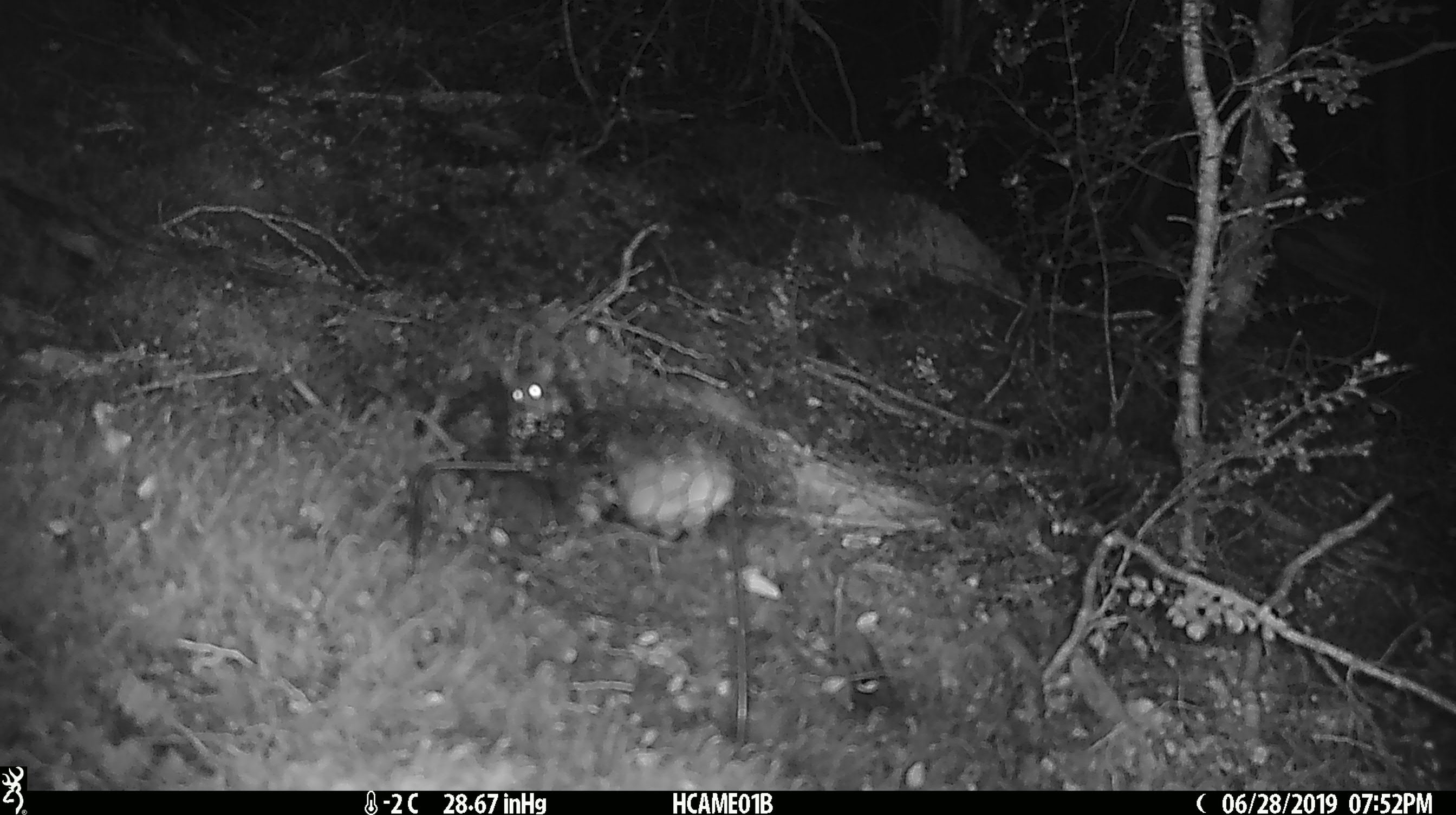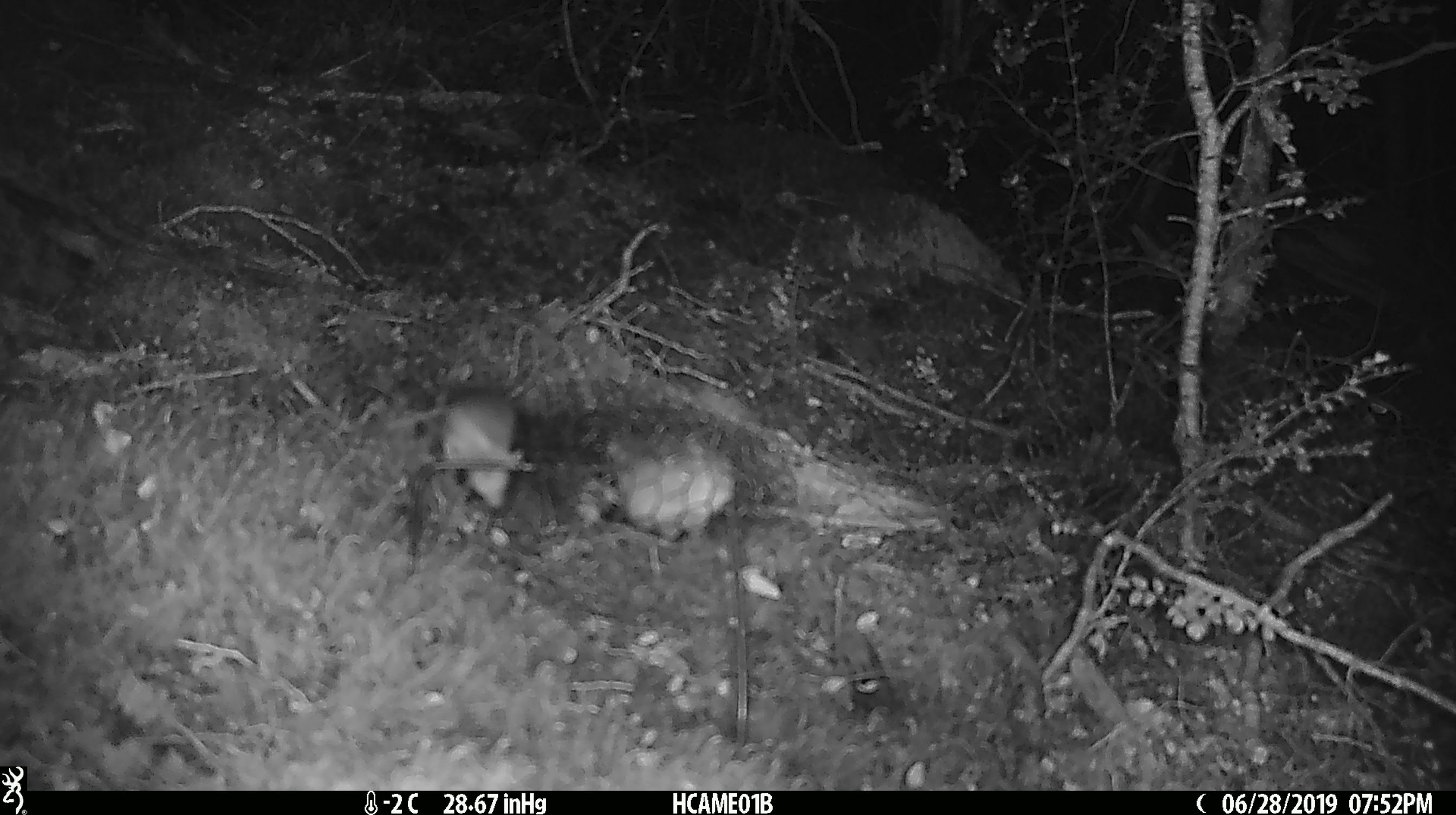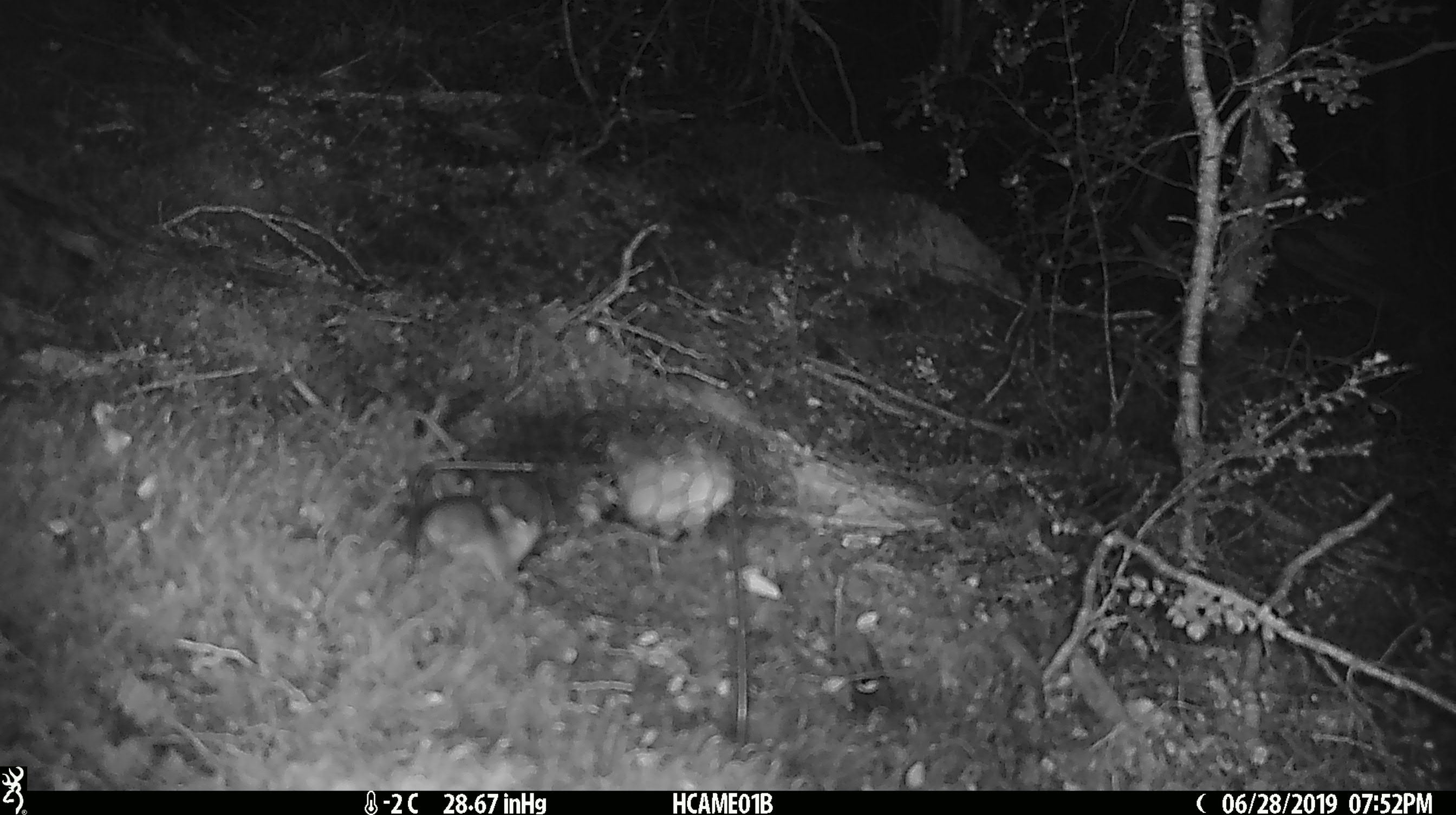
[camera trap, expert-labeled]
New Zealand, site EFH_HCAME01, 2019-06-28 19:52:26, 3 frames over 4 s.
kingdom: Animalia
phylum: Chordata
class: Mammalia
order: Rodentia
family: Muridae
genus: Mus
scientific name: Mus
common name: mouse